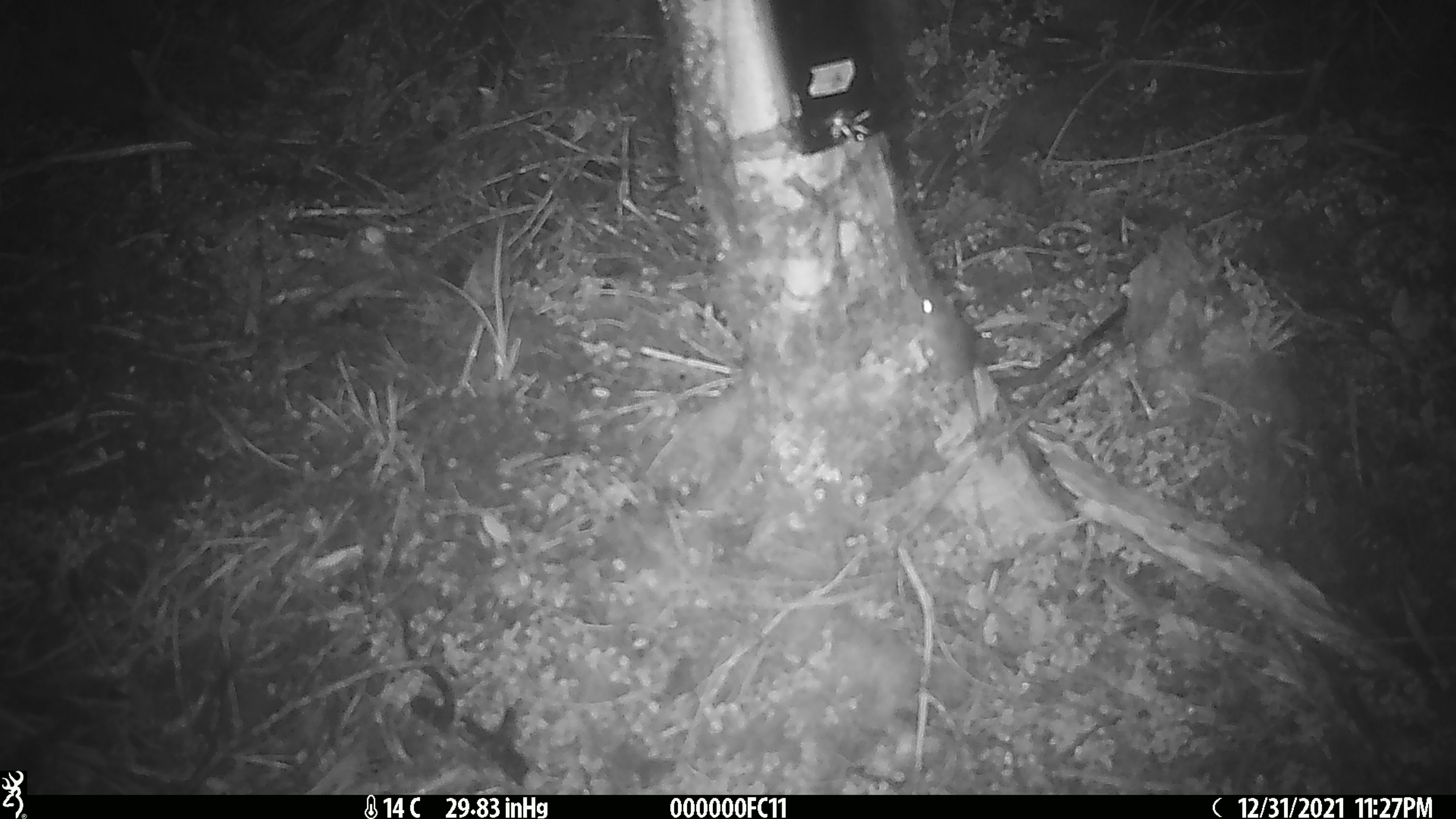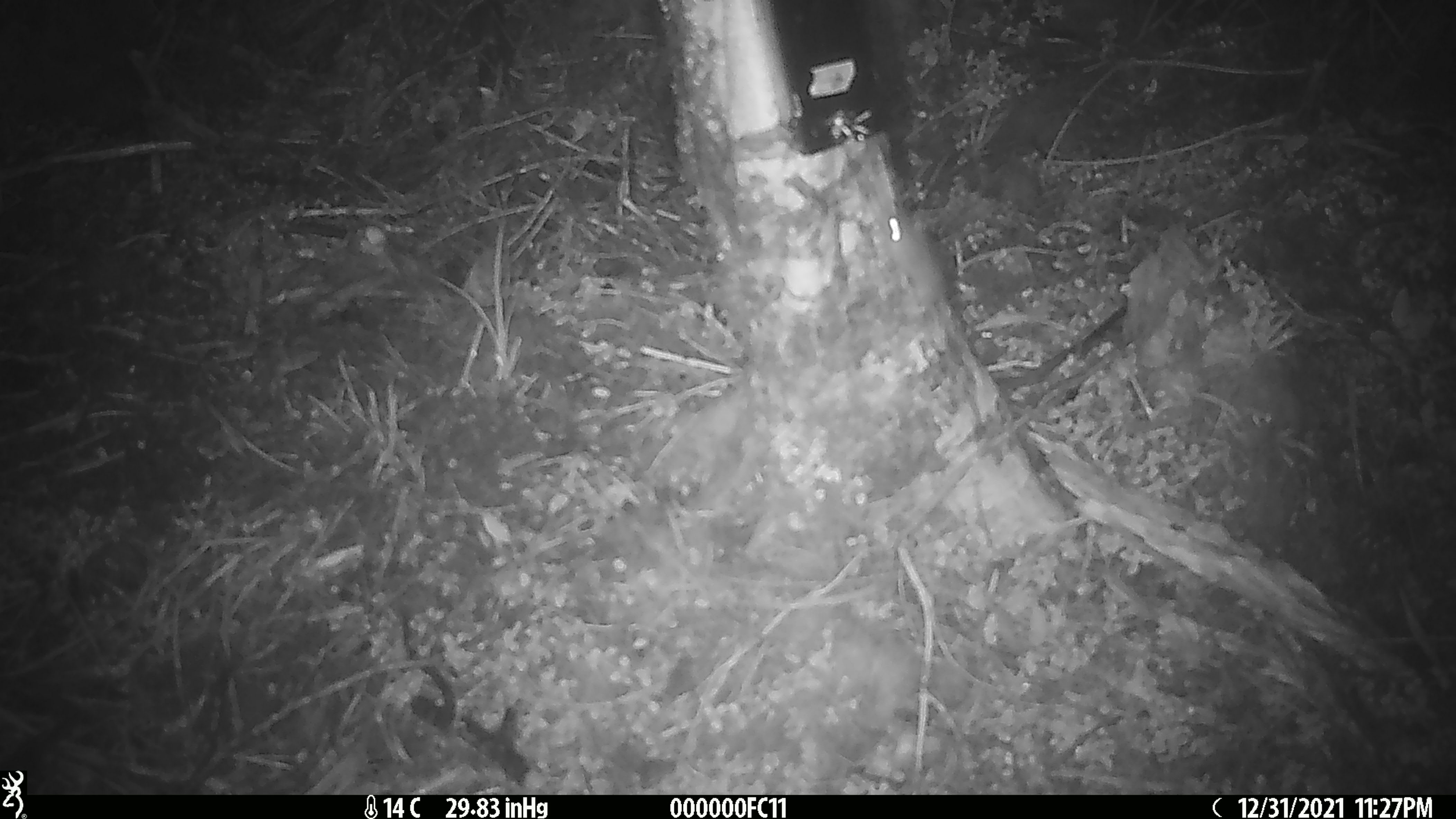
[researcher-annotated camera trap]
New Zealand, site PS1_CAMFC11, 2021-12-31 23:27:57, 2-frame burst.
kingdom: Animalia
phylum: Chordata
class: Mammalia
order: Rodentia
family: Muridae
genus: Mus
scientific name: Mus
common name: mouse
Mouse (Mus).